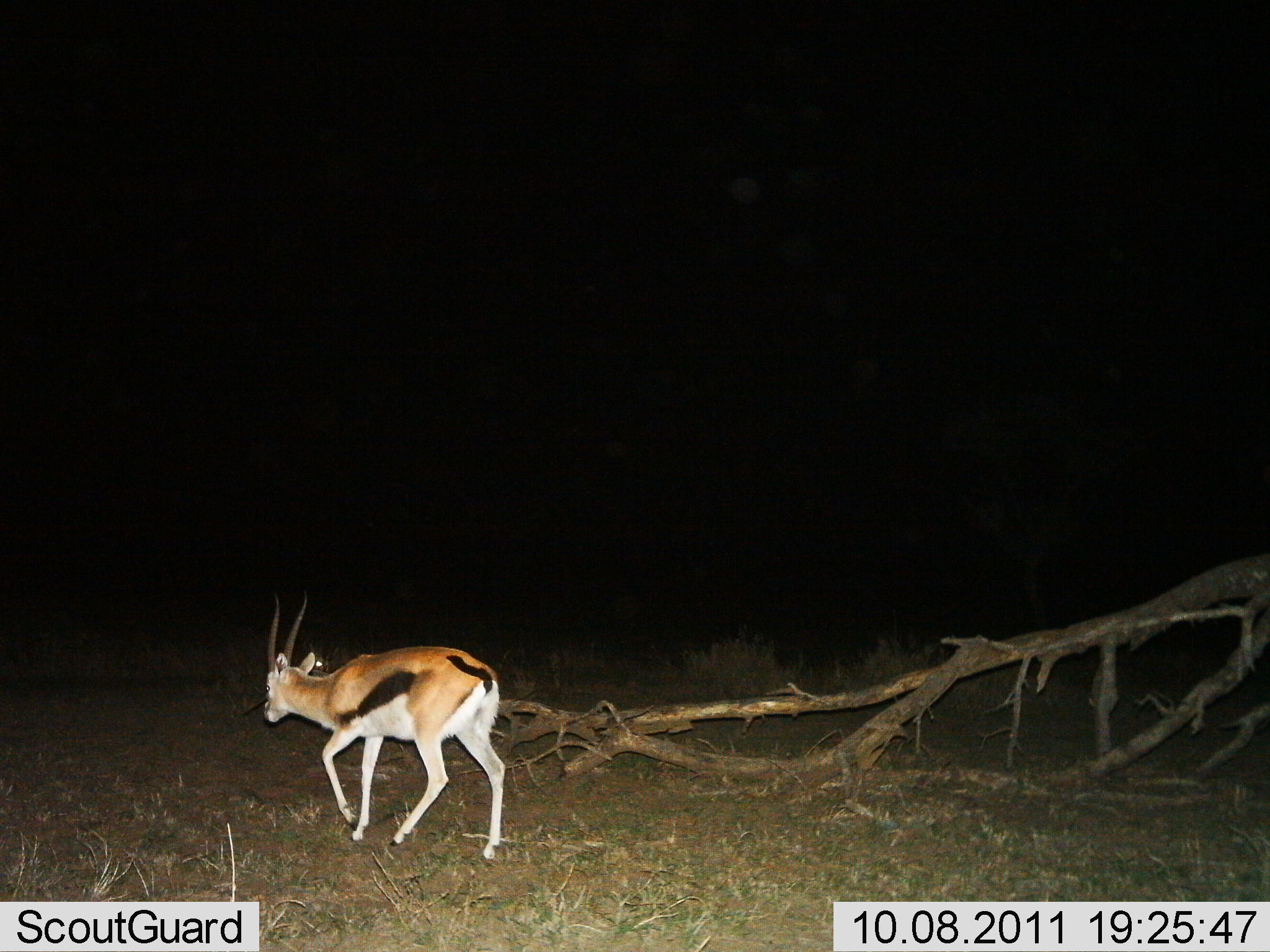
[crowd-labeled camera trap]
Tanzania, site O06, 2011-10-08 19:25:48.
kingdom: Animalia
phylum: Chordata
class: Mammalia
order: Artiodactyla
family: Bovidae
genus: Eudorcas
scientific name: Eudorcas thomsonii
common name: thomson's gazelle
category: gazellethomsons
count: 1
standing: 0%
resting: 0%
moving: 100%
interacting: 0%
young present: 0%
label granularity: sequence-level